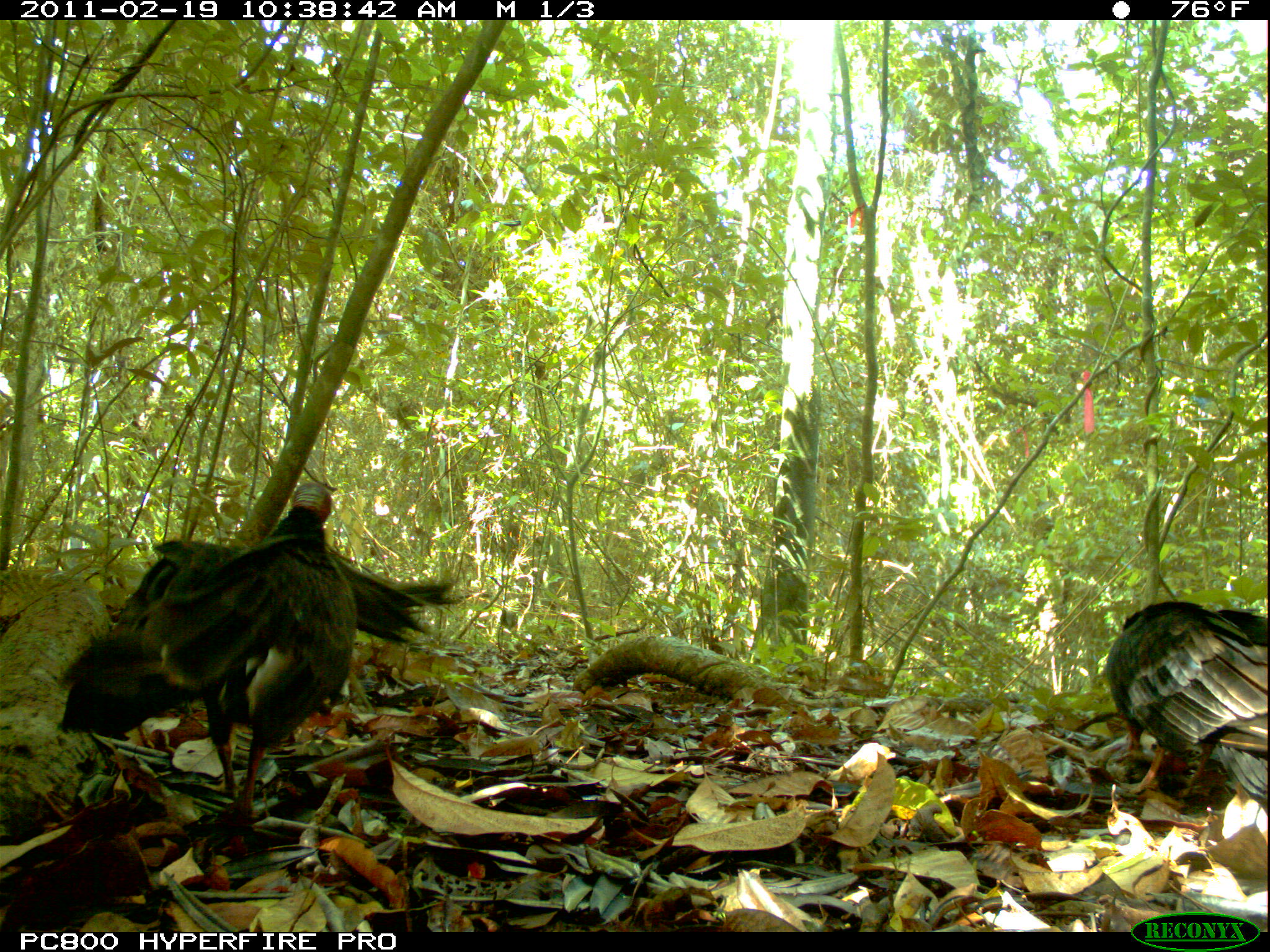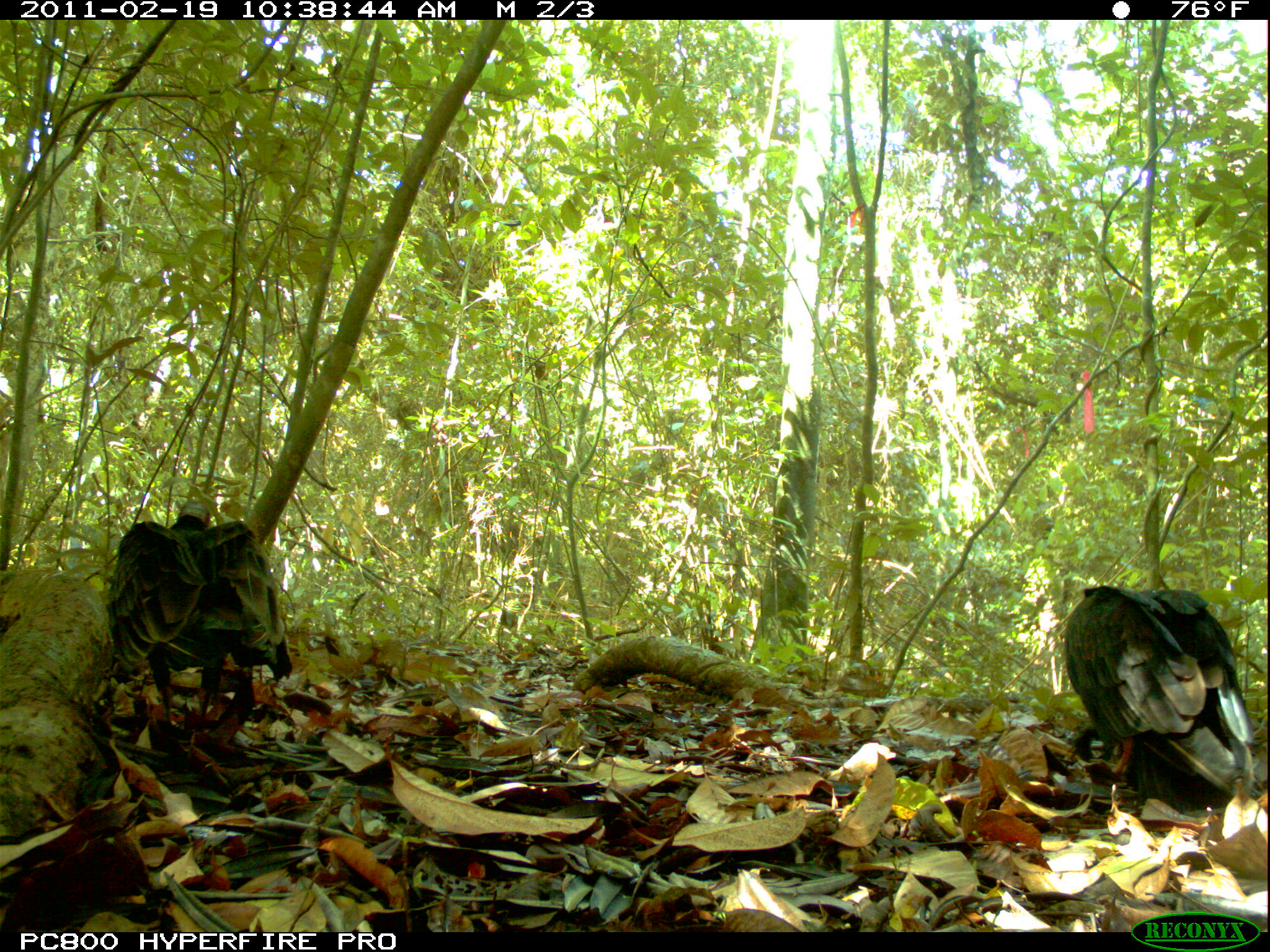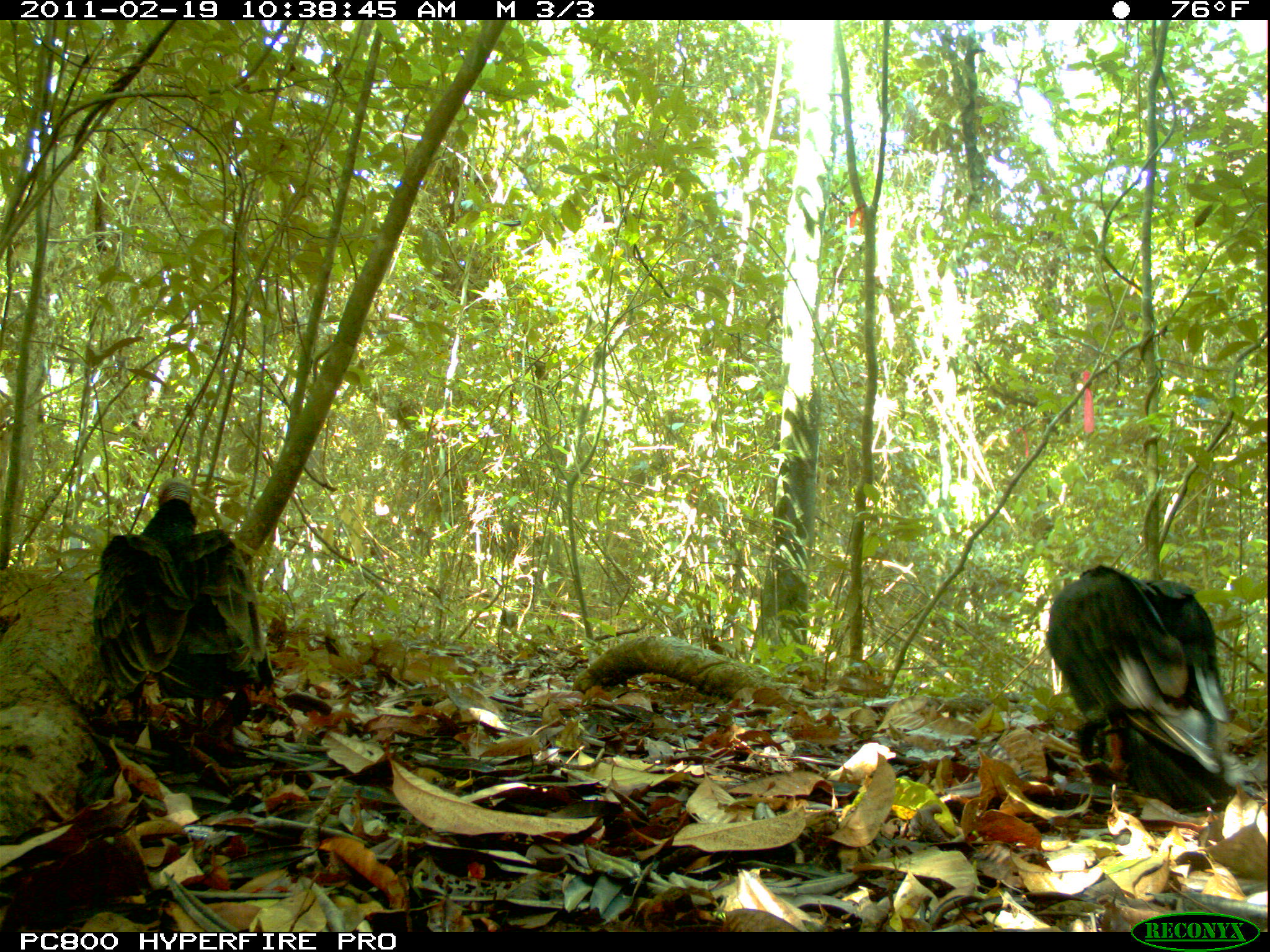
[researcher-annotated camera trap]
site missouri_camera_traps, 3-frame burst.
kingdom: Animalia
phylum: Chordata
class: Aves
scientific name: Aves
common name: bird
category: bird spec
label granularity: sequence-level